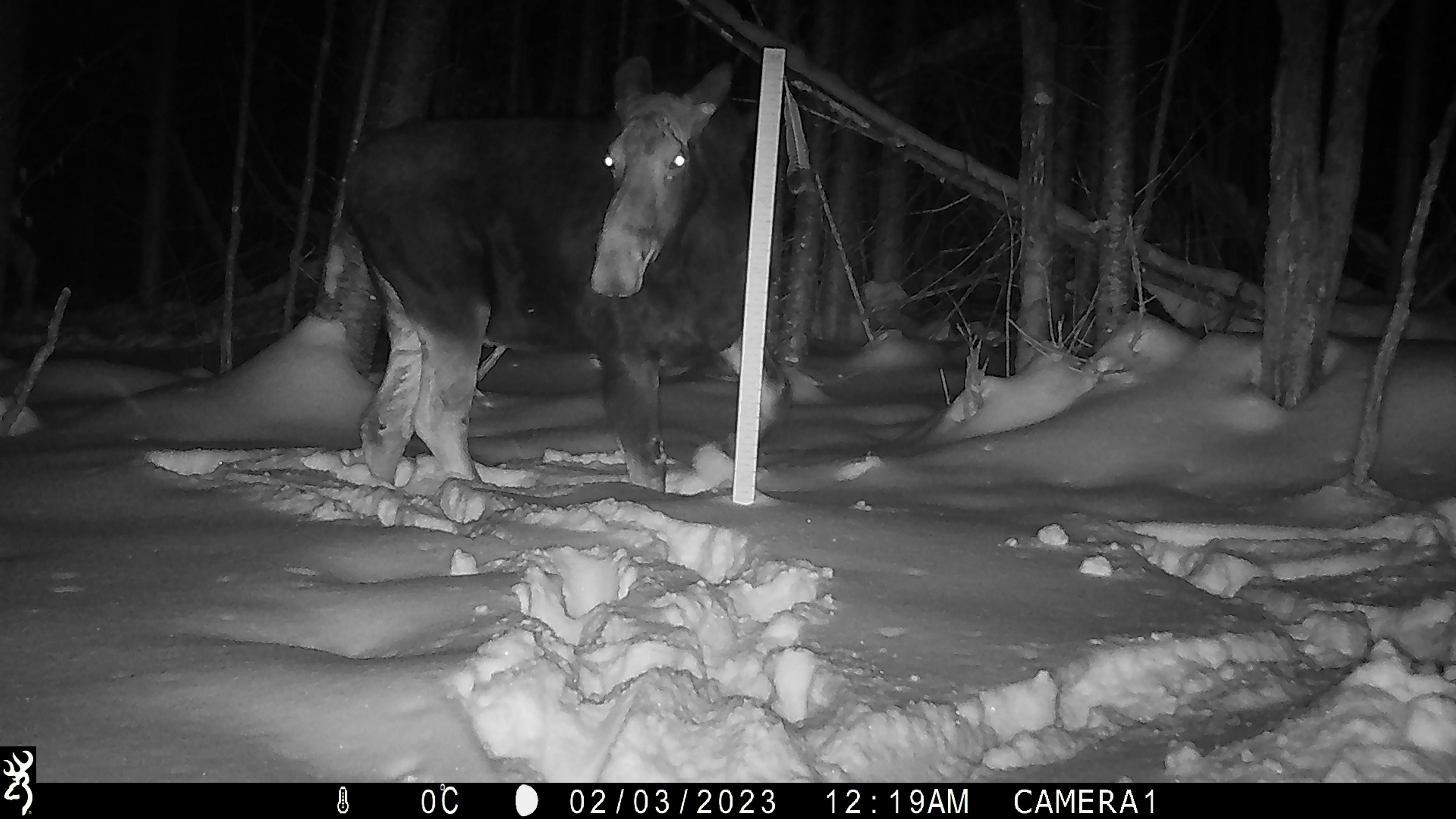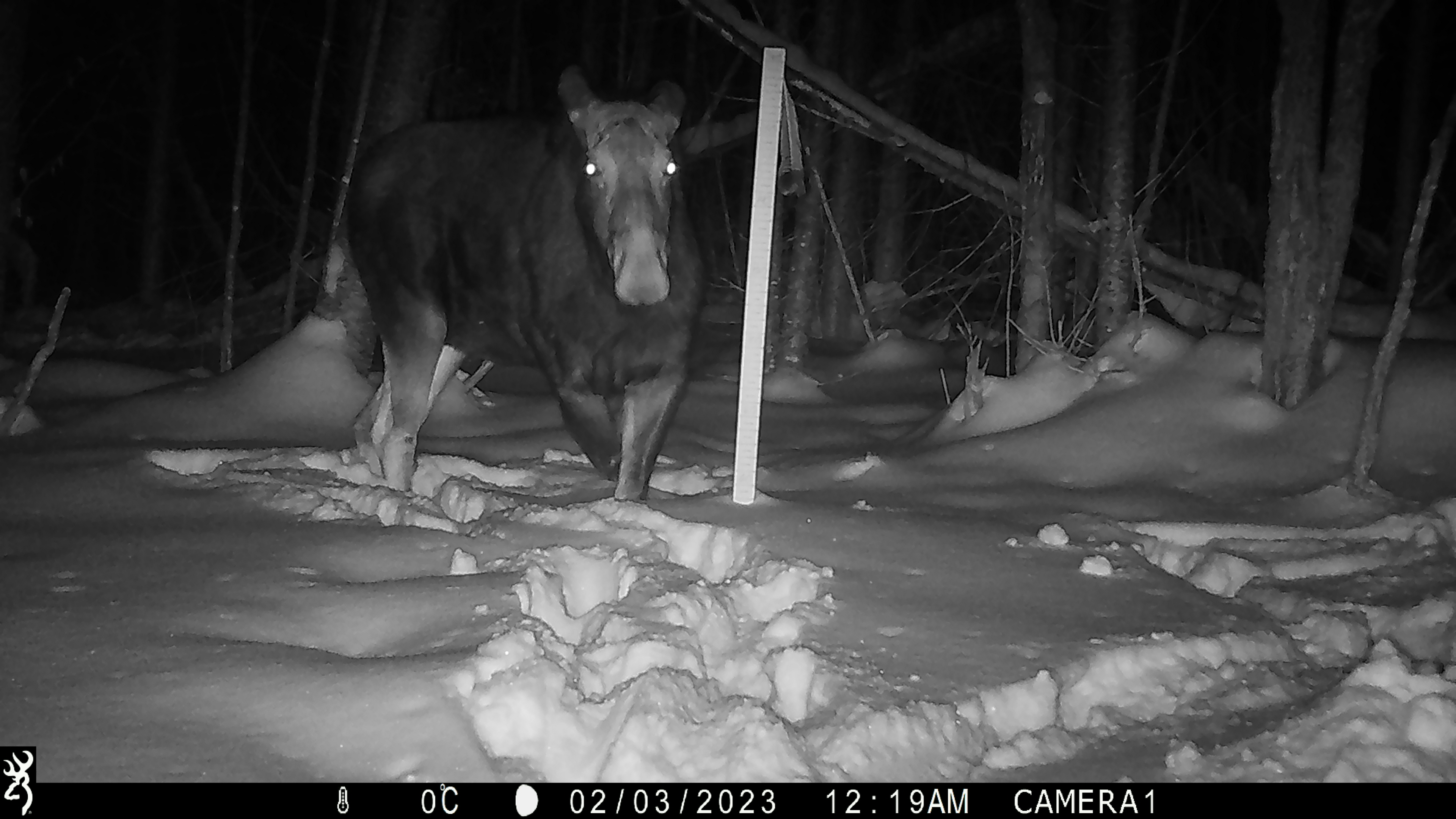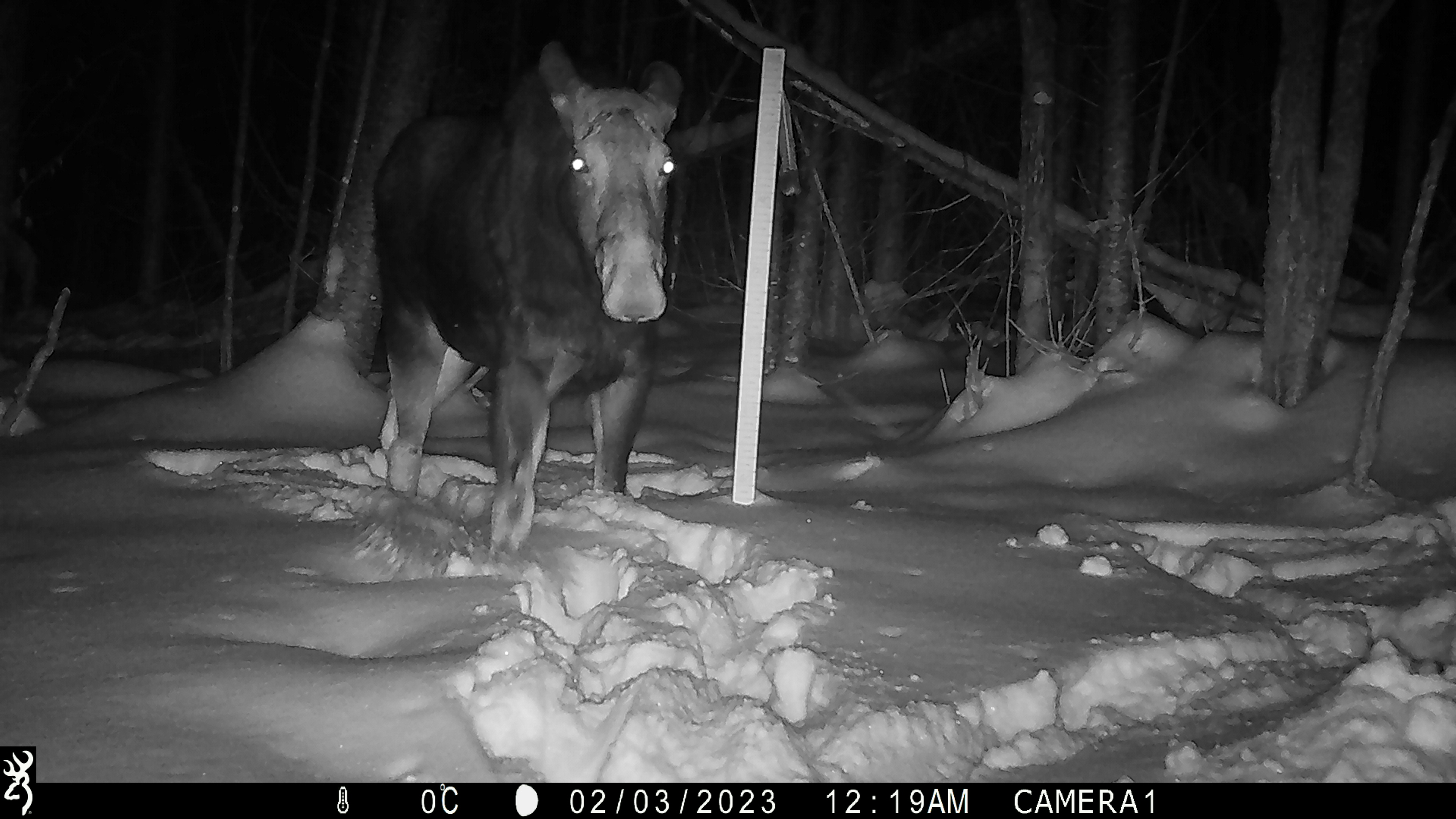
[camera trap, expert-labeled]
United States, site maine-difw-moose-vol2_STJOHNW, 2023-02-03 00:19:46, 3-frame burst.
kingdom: Animalia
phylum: Chordata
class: Mammalia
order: Artiodactyla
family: Cervidae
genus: Alces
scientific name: Alces alces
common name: moose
Moose (Alces alces).